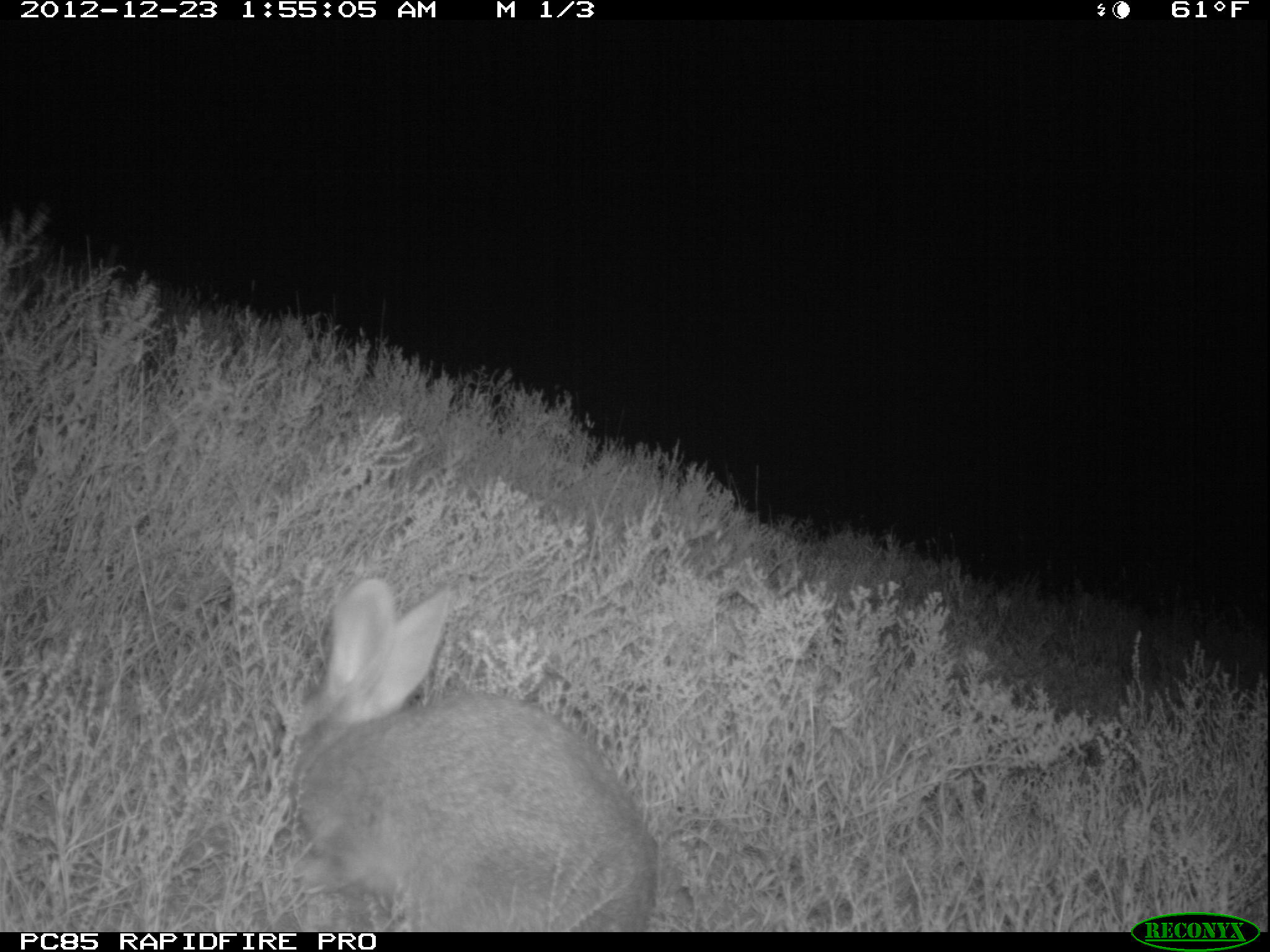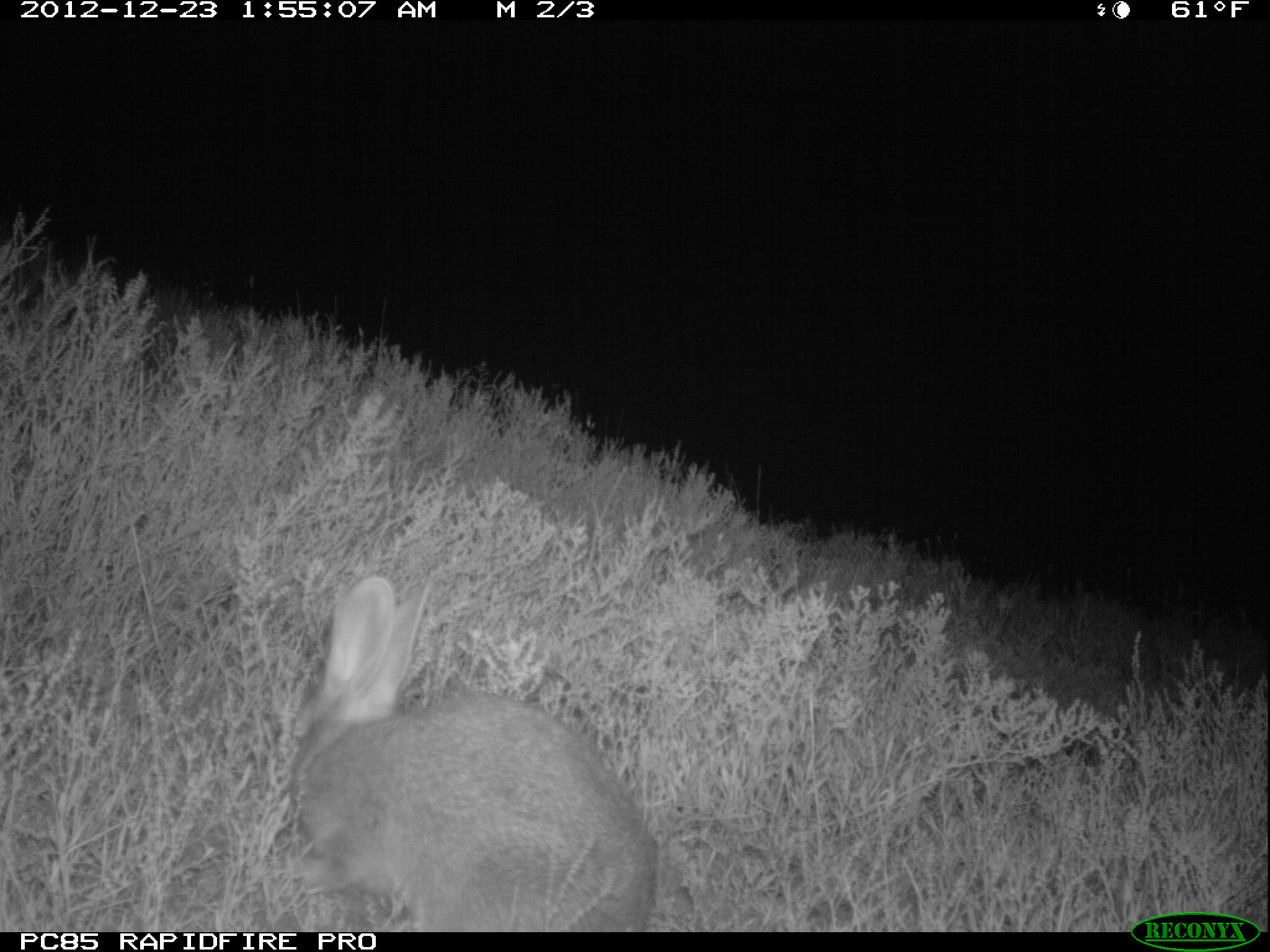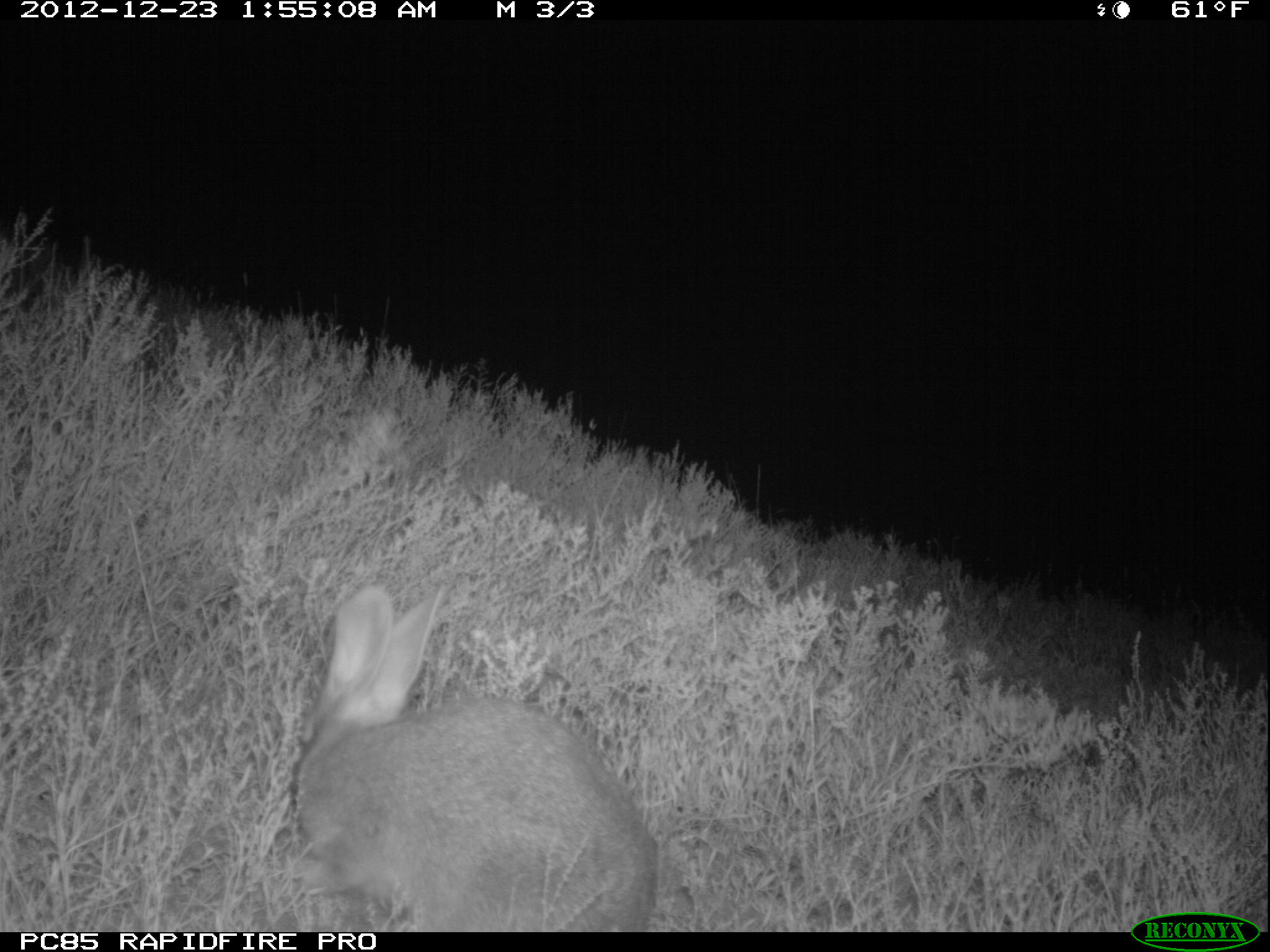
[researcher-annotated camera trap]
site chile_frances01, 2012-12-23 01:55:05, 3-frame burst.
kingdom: Animalia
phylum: Chordata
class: Mammalia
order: Lagomorpha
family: Leporidae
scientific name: Leporidae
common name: rabbits and hares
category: rabbit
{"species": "rabbit (rabbits and hares) (Leporidae)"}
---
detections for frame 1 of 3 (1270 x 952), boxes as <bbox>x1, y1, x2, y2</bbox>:
rabbit: <bbox>277, 575, 661, 932</bbox>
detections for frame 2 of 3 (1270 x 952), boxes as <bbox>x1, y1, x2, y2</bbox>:
rabbit: <bbox>278, 571, 658, 933</bbox>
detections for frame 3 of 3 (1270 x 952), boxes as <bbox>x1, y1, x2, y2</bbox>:
rabbit: <bbox>282, 579, 661, 932</bbox>